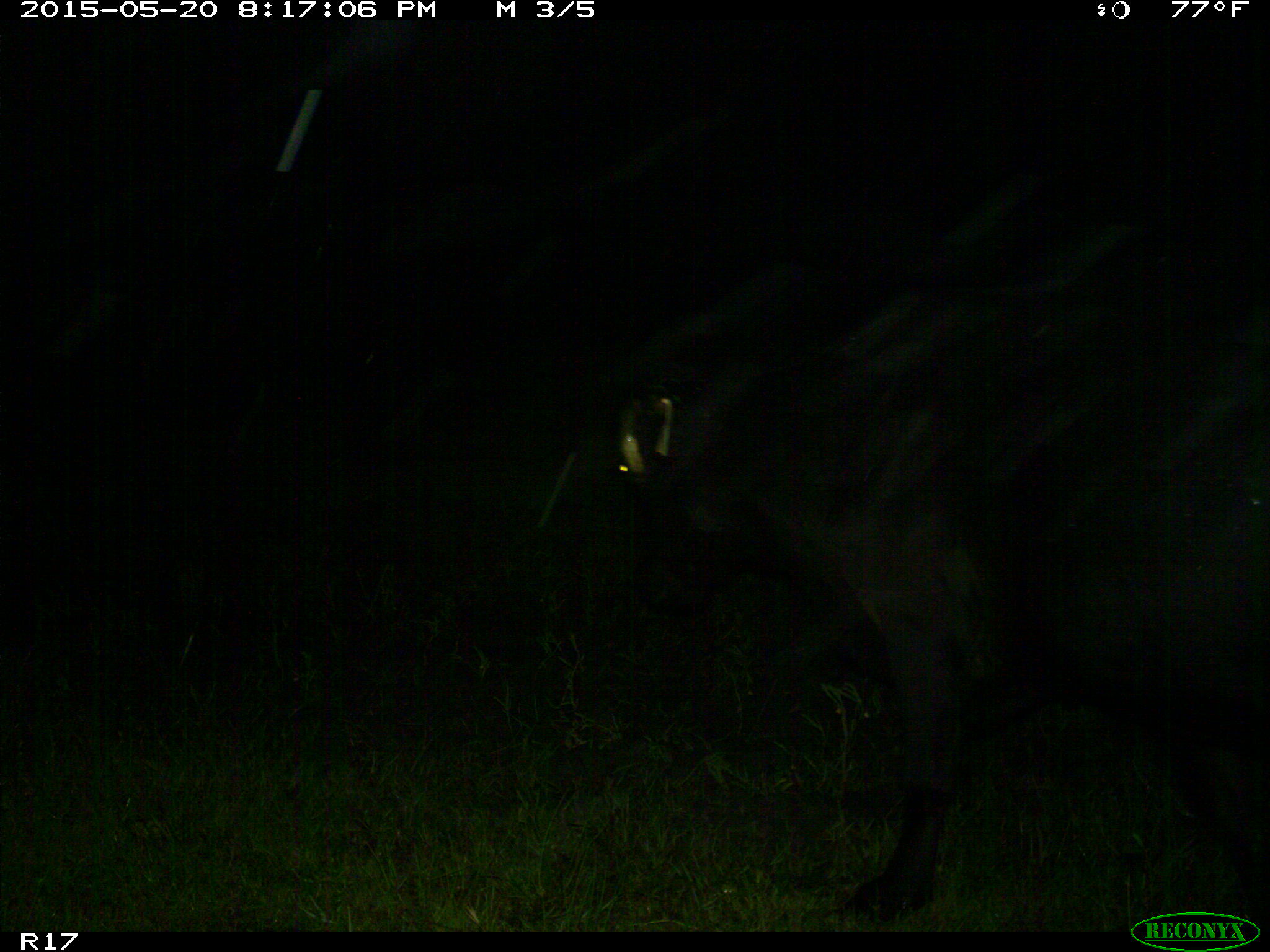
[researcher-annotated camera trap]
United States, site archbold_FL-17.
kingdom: Animalia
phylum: Chordata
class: Mammalia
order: Artiodactyla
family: Bovidae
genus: Bos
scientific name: Bos taurus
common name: domestic cow